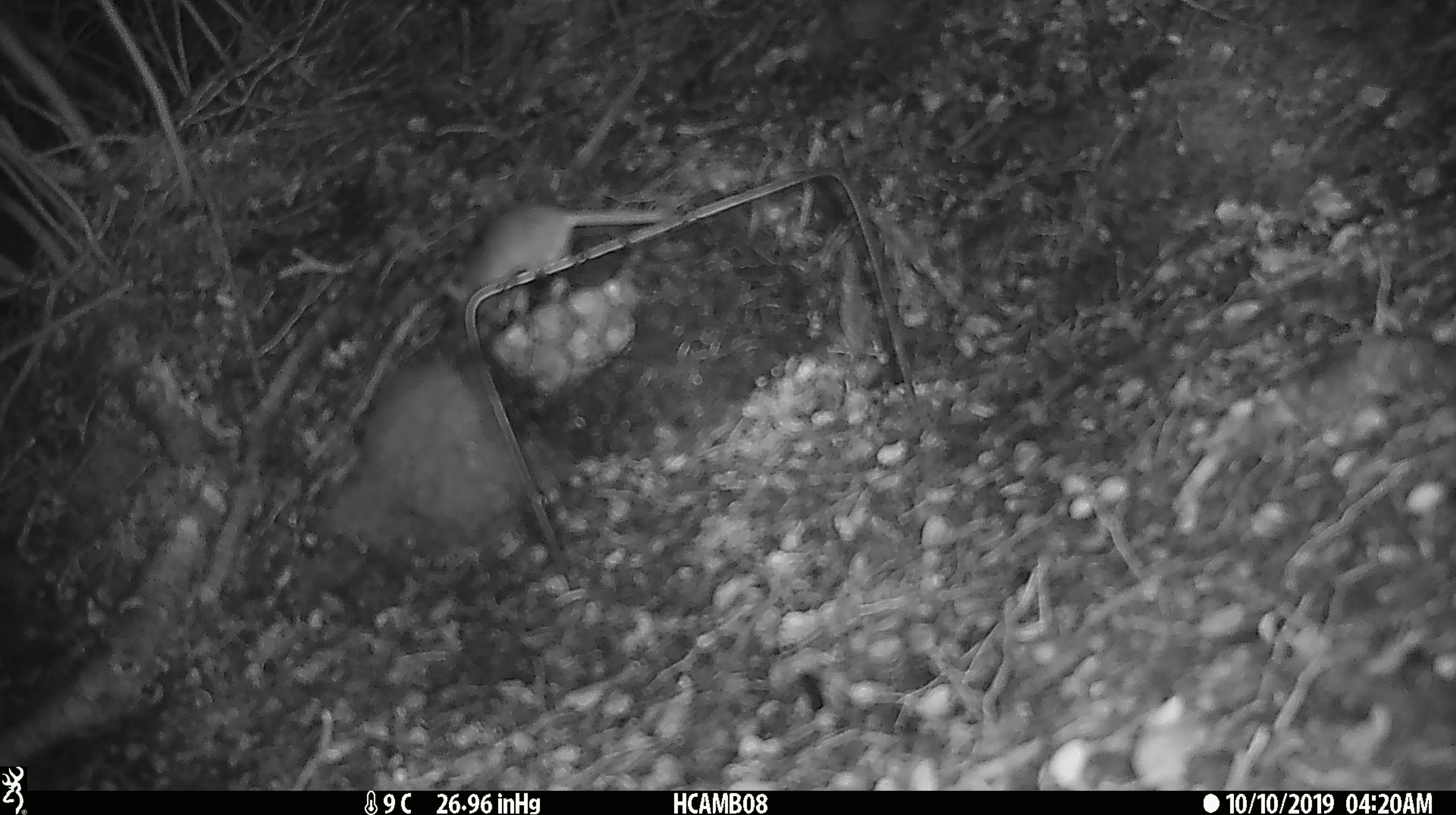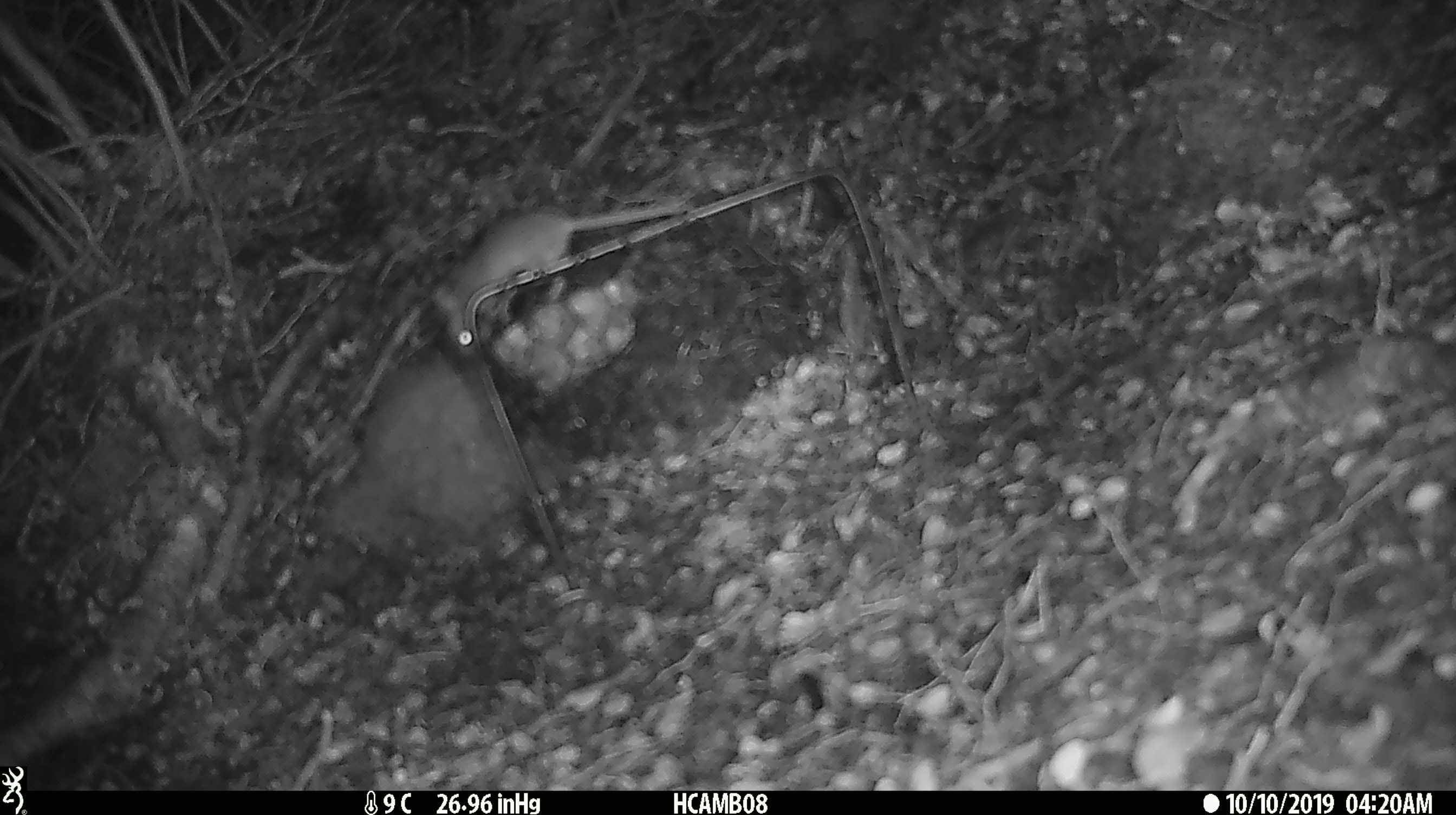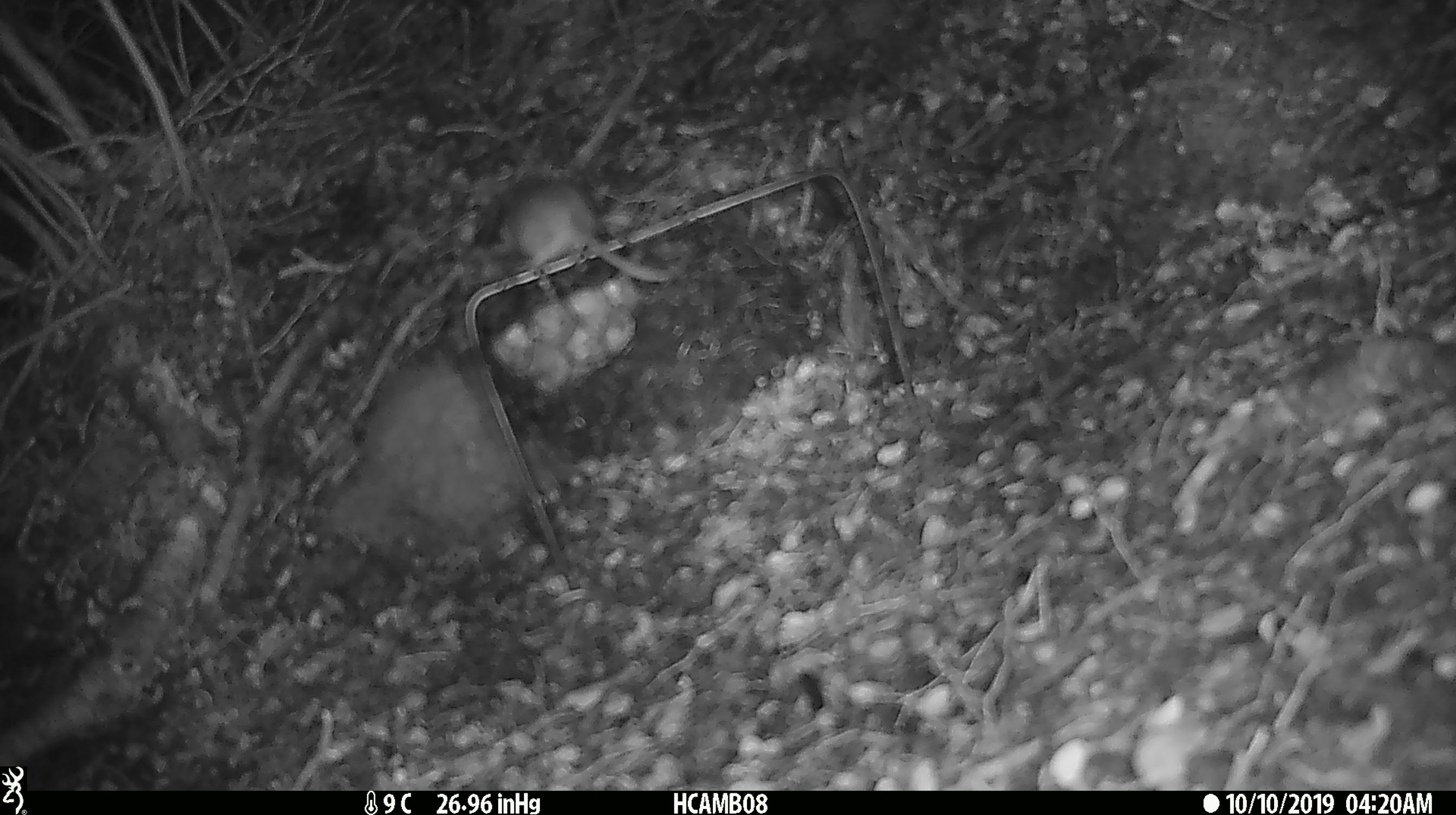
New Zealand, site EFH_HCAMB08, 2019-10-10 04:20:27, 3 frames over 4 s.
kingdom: Animalia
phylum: Chordata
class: Mammalia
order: Rodentia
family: Muridae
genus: Mus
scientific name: Mus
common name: mouse